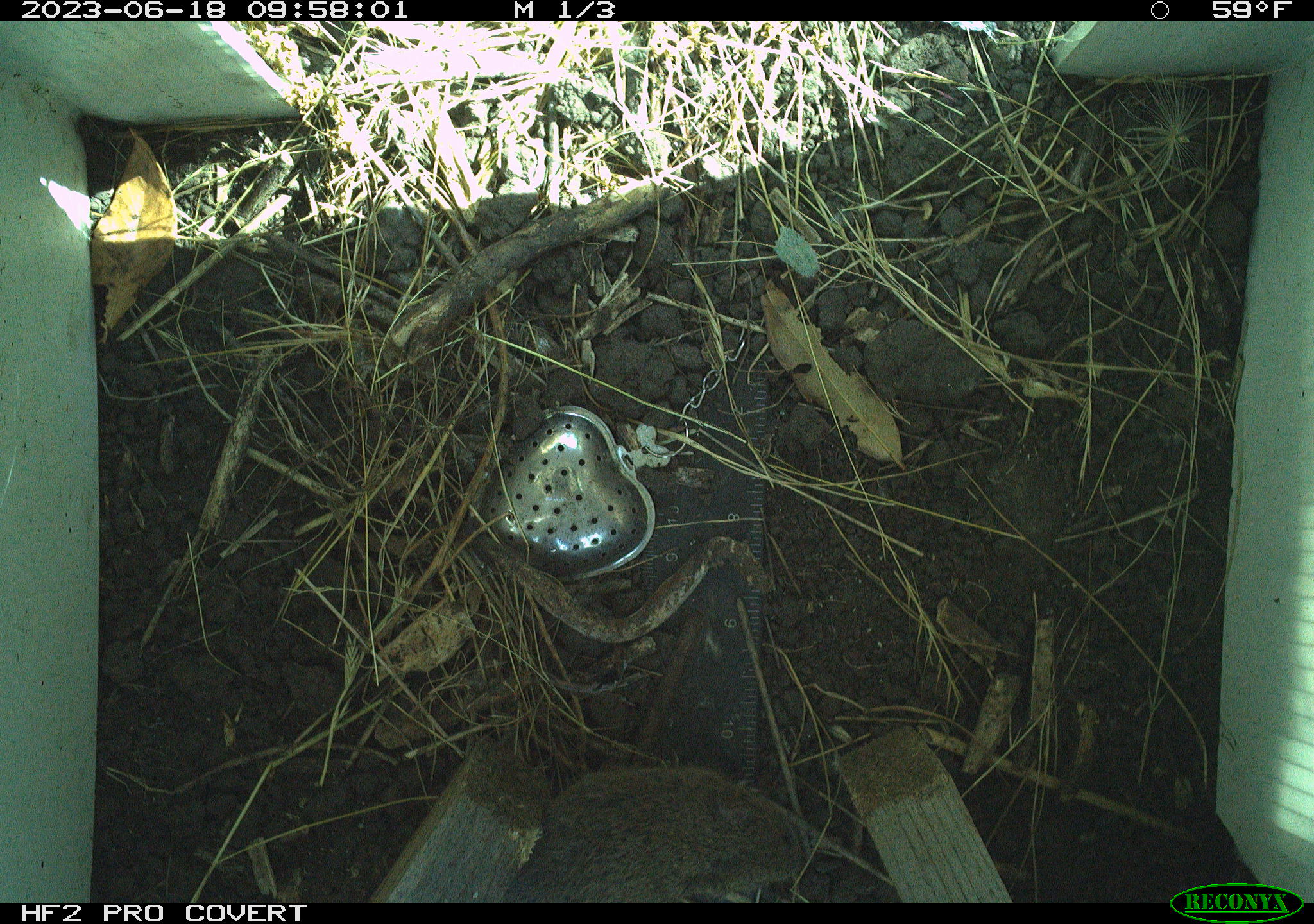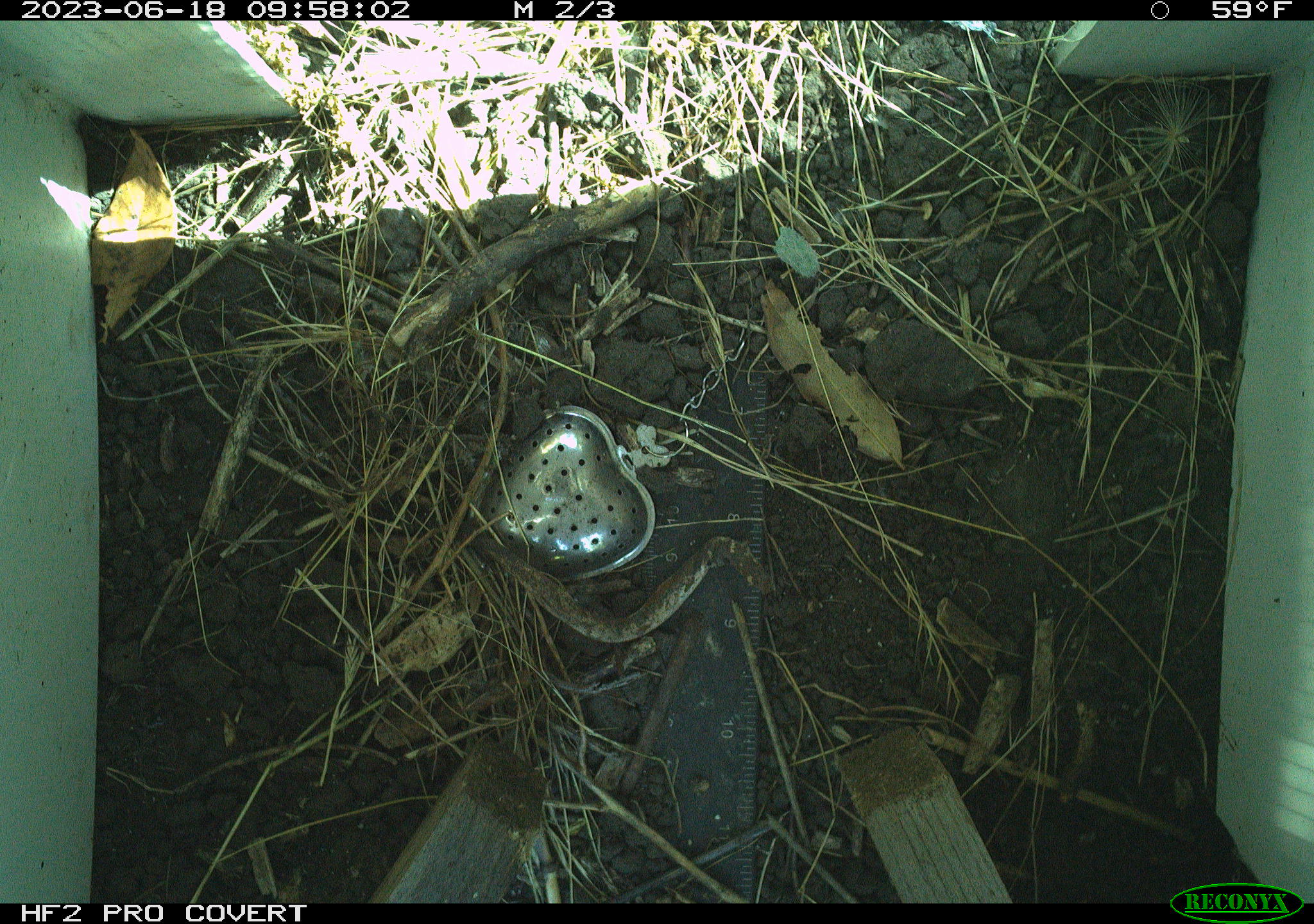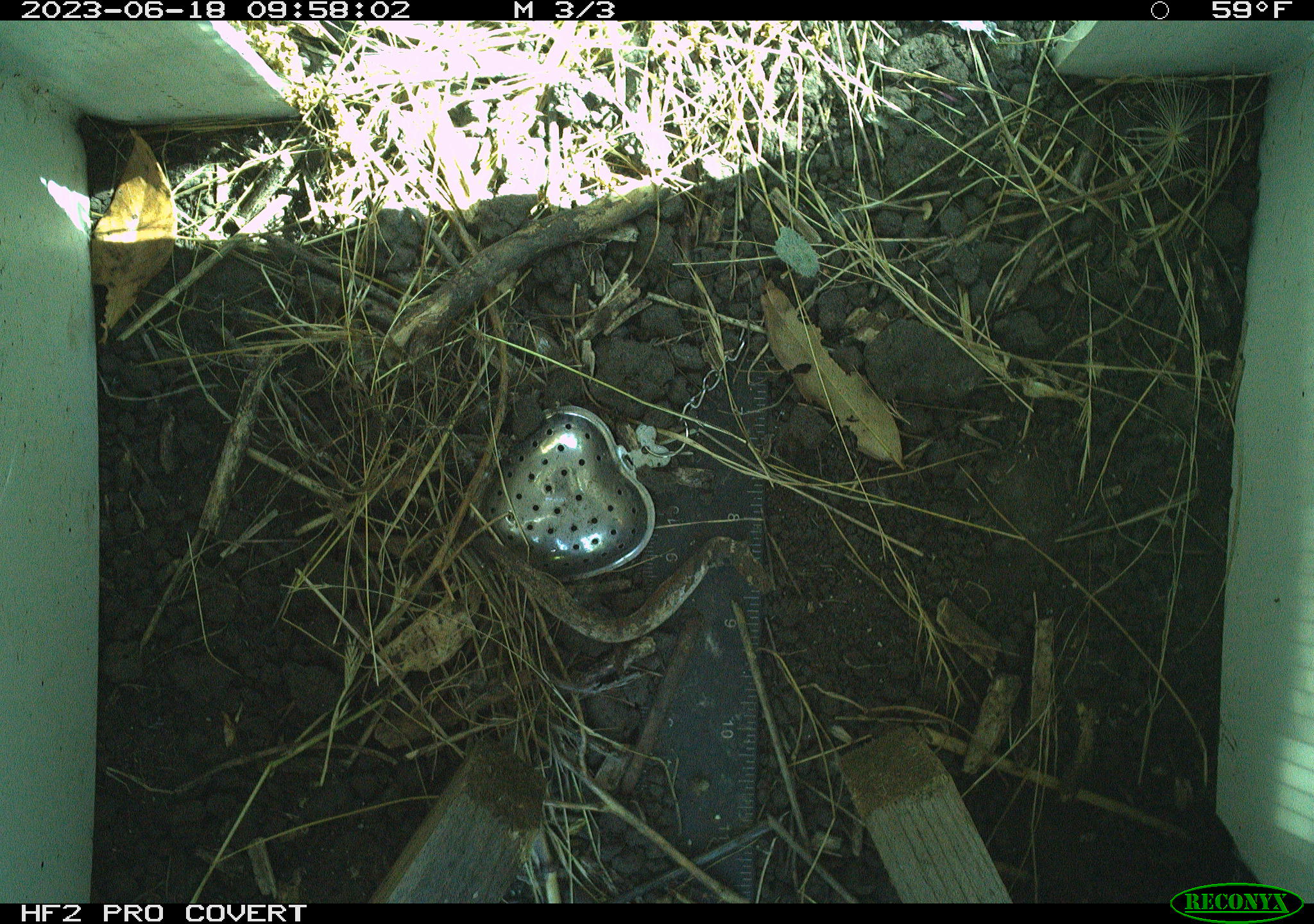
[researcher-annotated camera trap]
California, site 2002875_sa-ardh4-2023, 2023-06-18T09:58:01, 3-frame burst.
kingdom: Animalia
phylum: Chordata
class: Mammalia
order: Rodentia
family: Cricetidae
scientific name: Arvicolinae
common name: voles, lemmings, and muskrats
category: arvicolinae subfamily